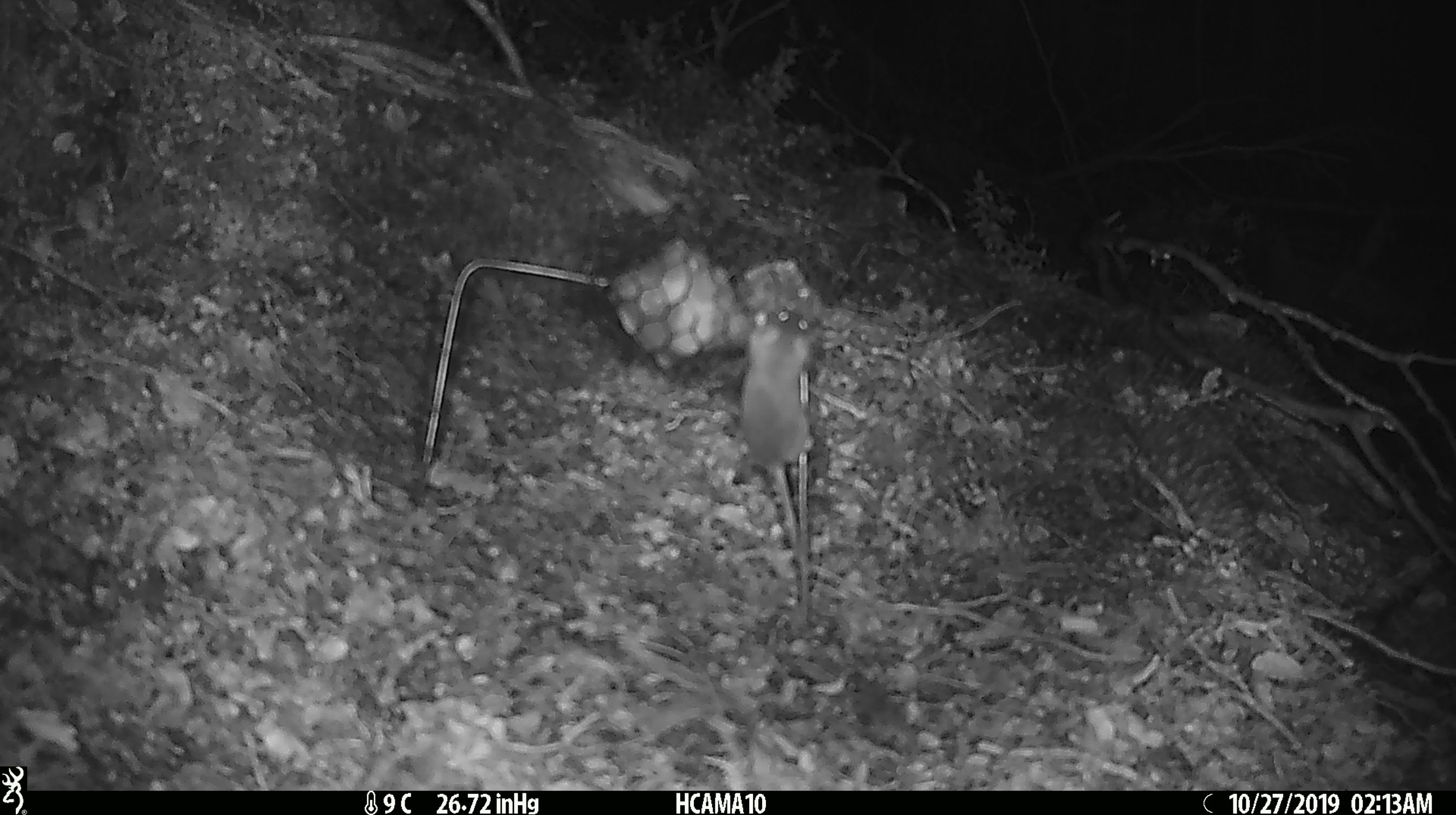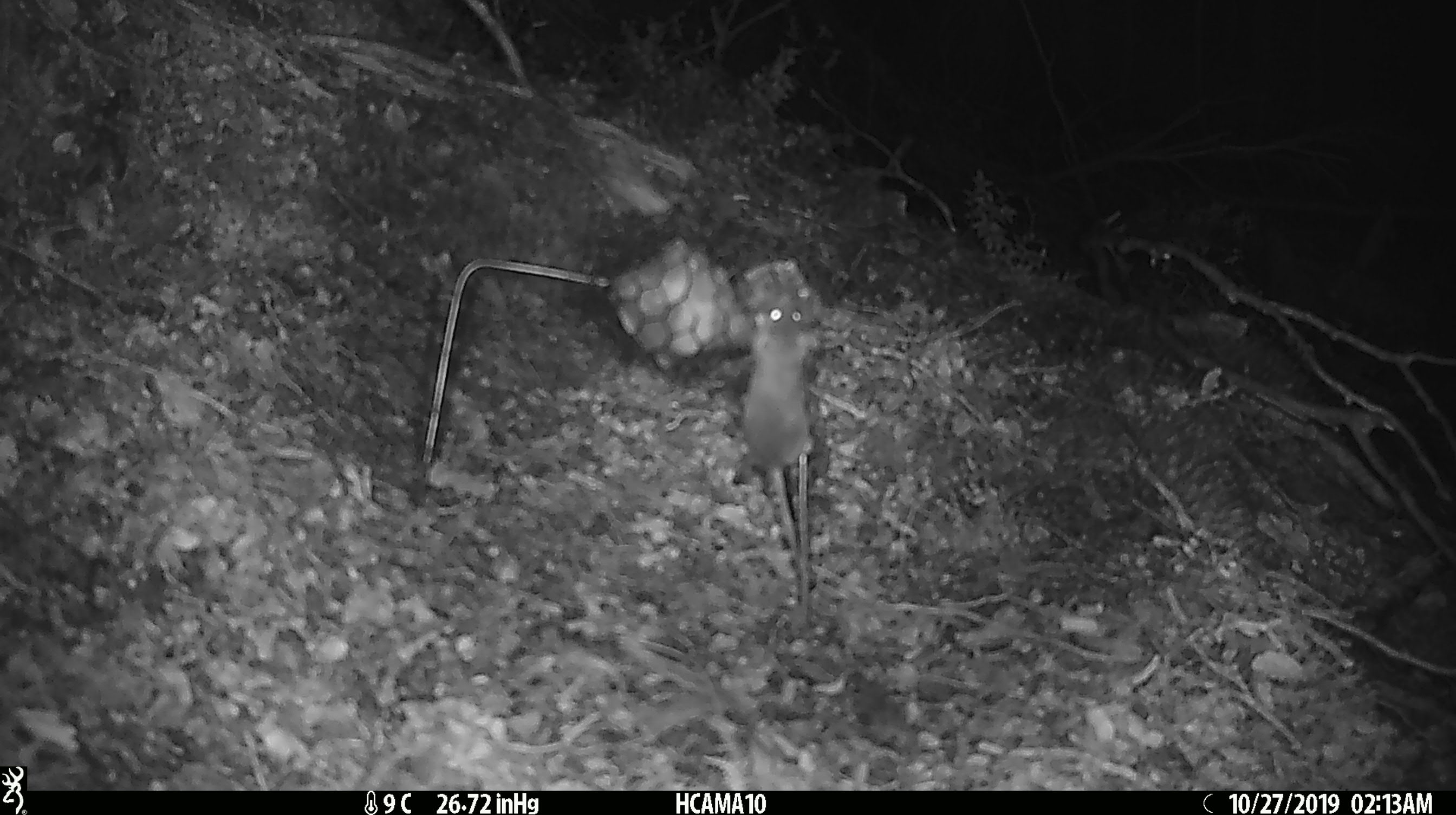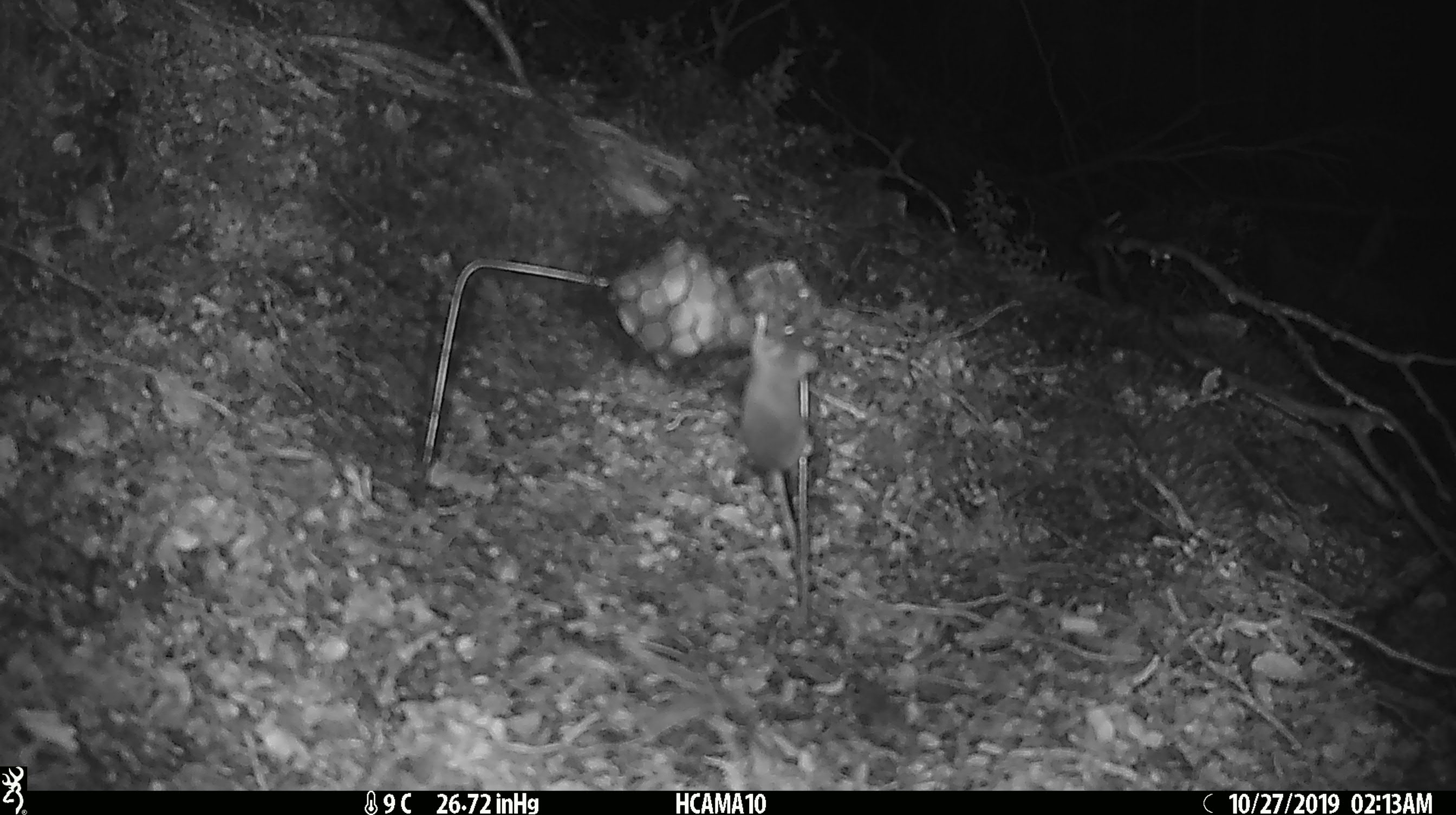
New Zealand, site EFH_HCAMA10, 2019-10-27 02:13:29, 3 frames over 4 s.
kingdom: Animalia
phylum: Chordata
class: Mammalia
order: Rodentia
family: Muridae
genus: Mus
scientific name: Mus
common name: mouse